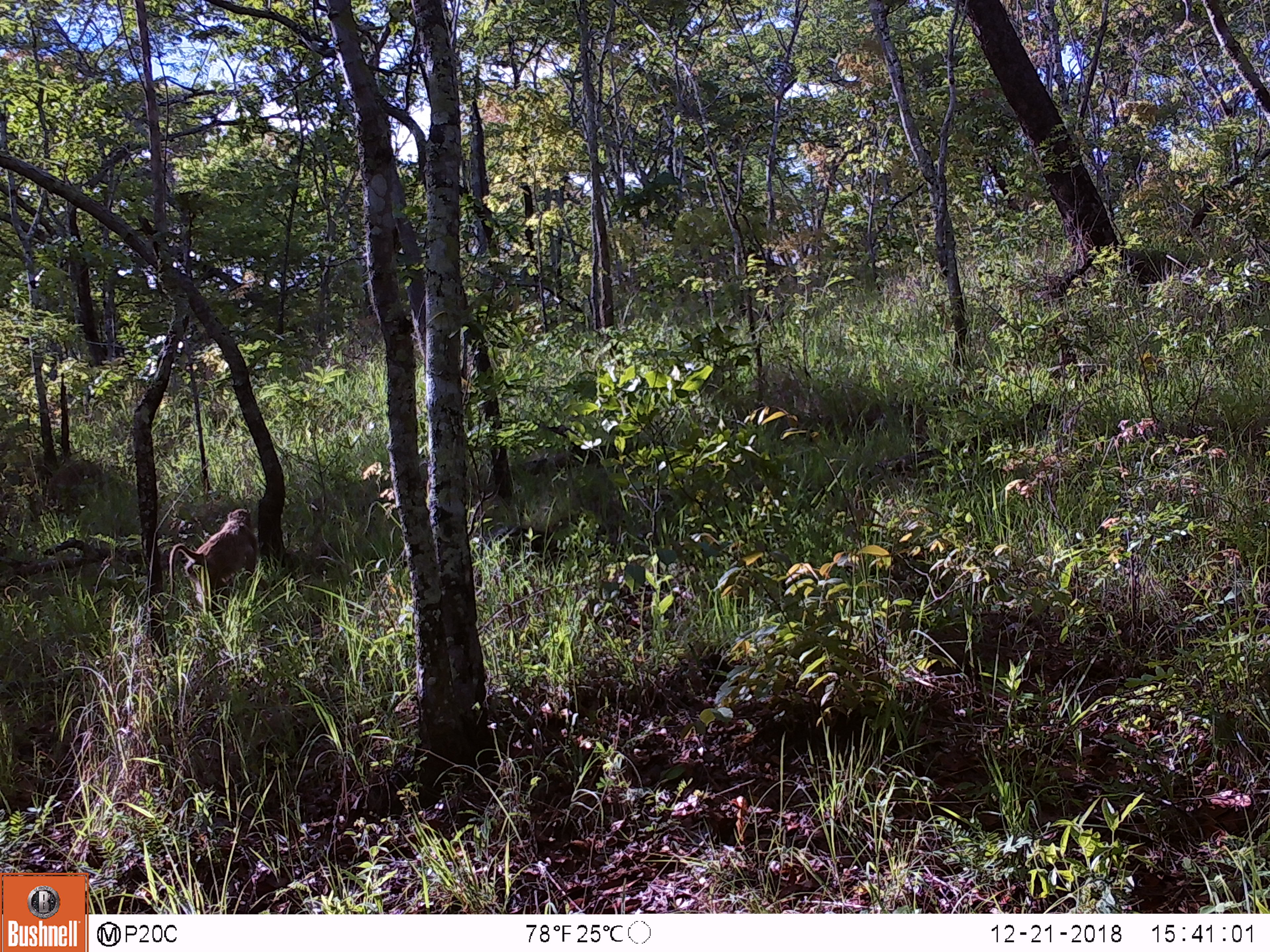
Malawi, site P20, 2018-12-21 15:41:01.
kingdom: Animalia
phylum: Chordata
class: Mammalia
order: Primates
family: Cercopithecidae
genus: Papio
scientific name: Papio cynocephalus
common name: yellow baboon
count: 1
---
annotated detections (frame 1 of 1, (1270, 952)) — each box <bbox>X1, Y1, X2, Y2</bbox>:
yellow baboon: <bbox>155, 505, 266, 631</bbox>